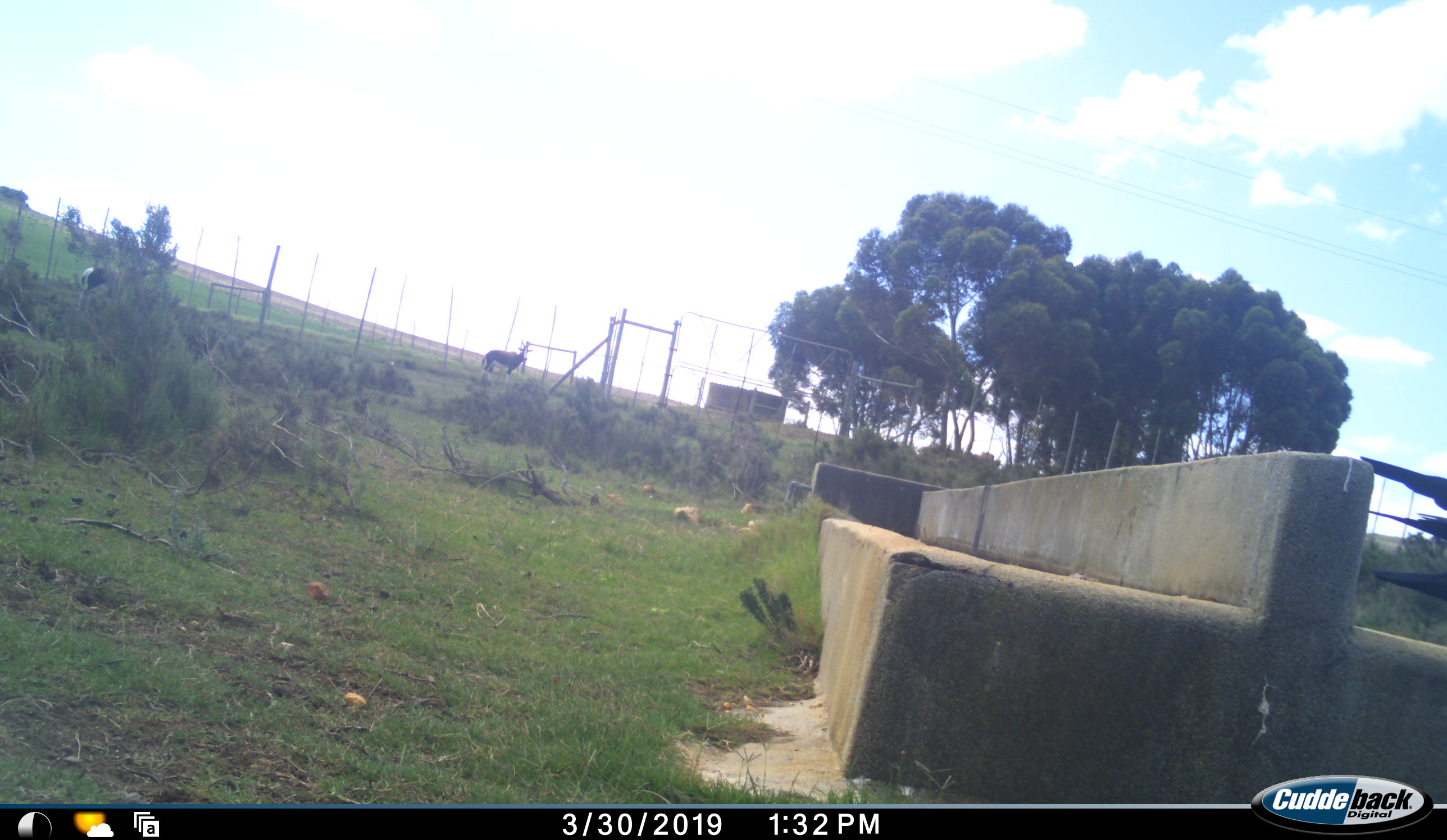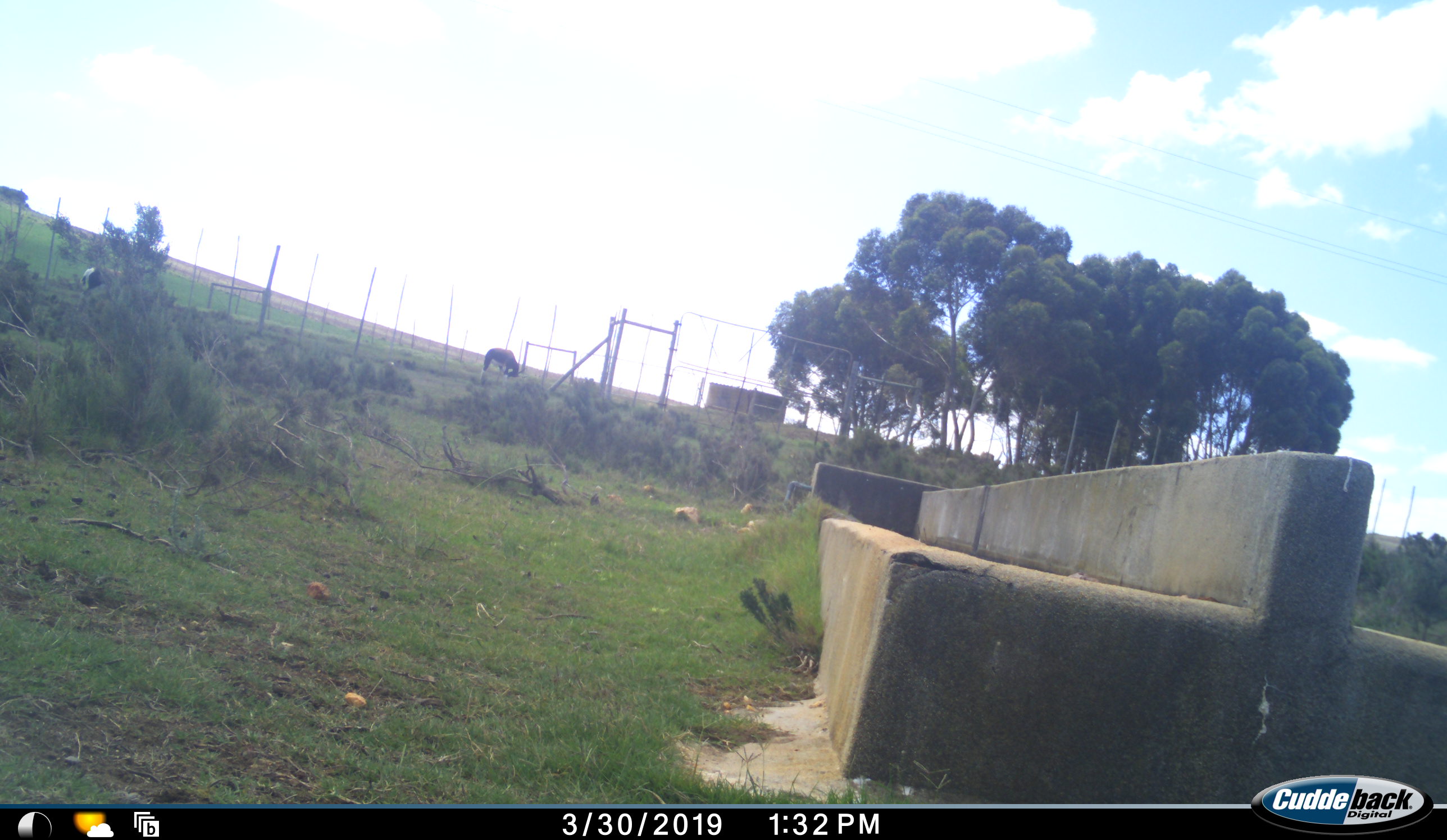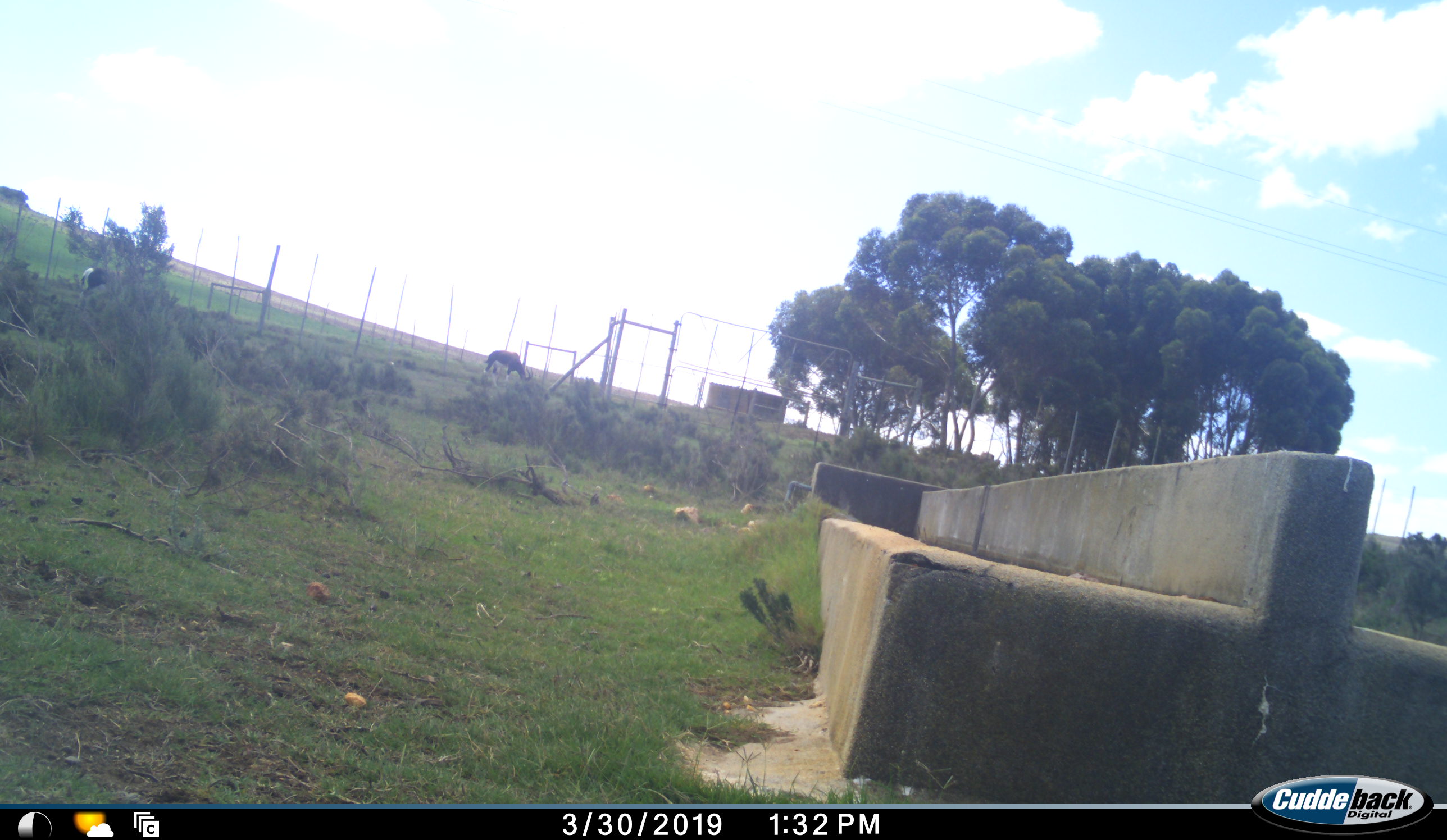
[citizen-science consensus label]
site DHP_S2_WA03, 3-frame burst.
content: unidentified animal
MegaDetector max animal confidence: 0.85